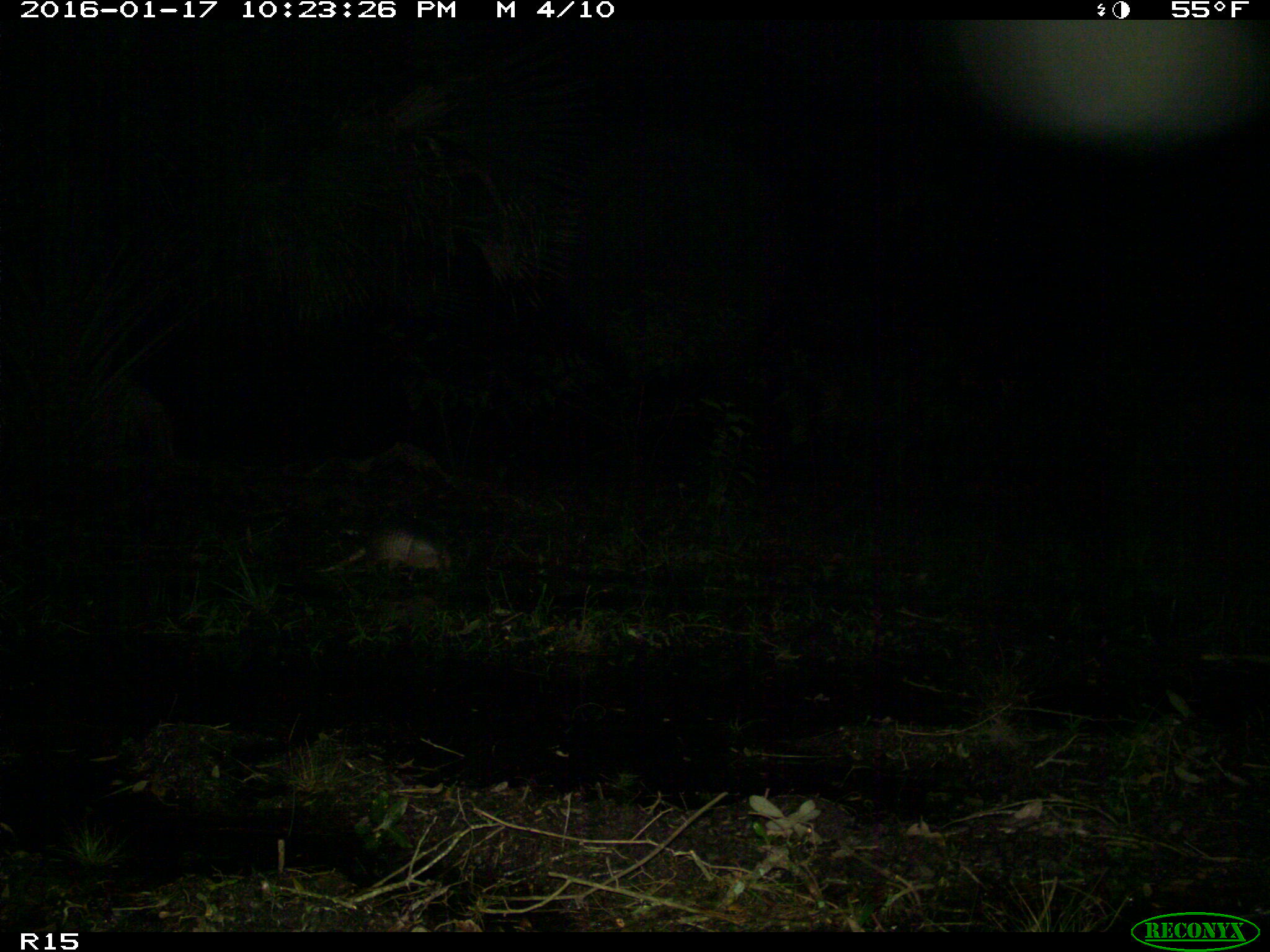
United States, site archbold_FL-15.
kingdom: Animalia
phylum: Chordata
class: Mammalia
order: Cingulata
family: Dasypodidae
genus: Dasypus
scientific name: Dasypus novemcinctus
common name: nine-banded armadillo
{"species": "Dasypus novemcinctus (nine-banded armadillo)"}